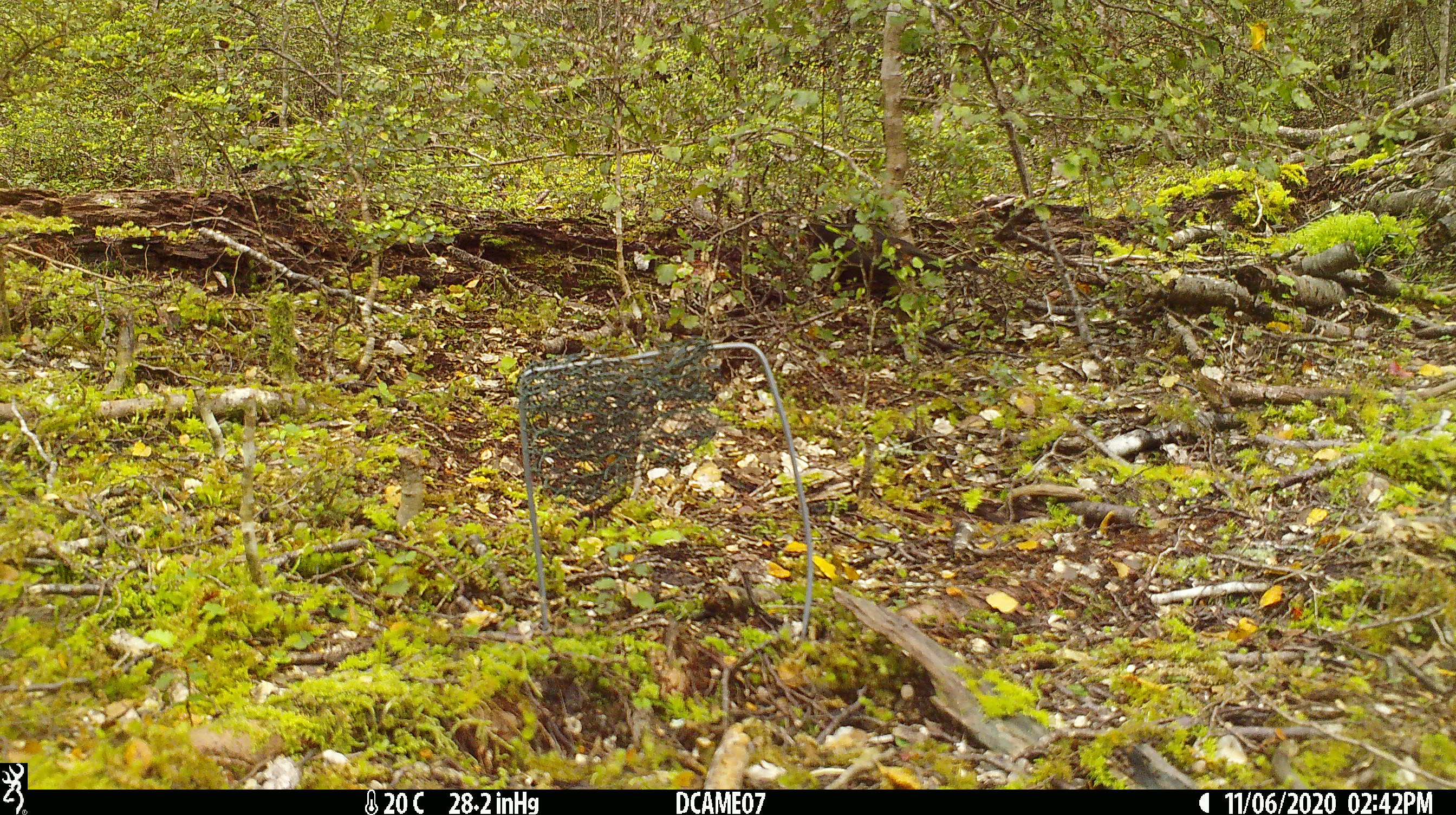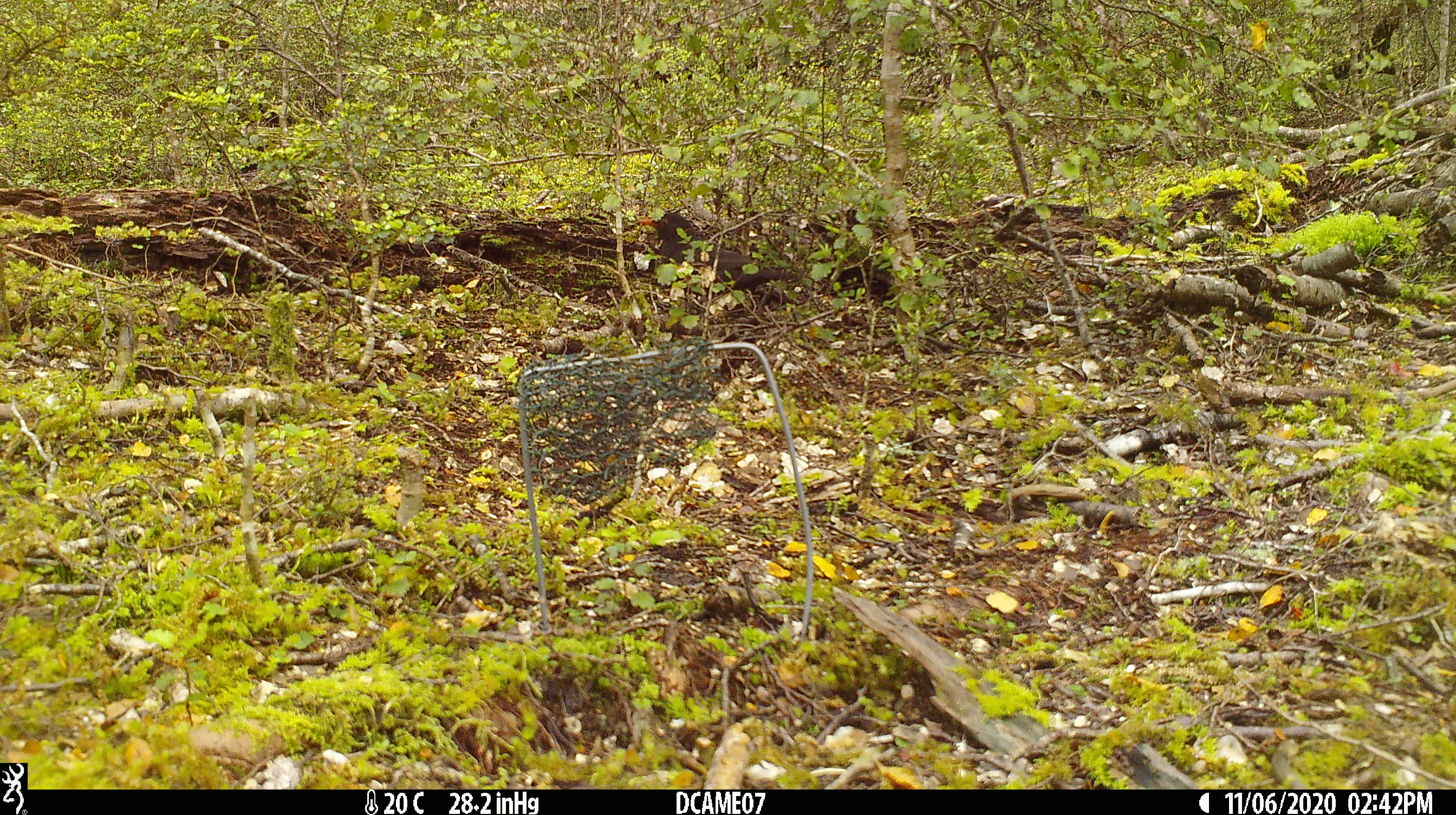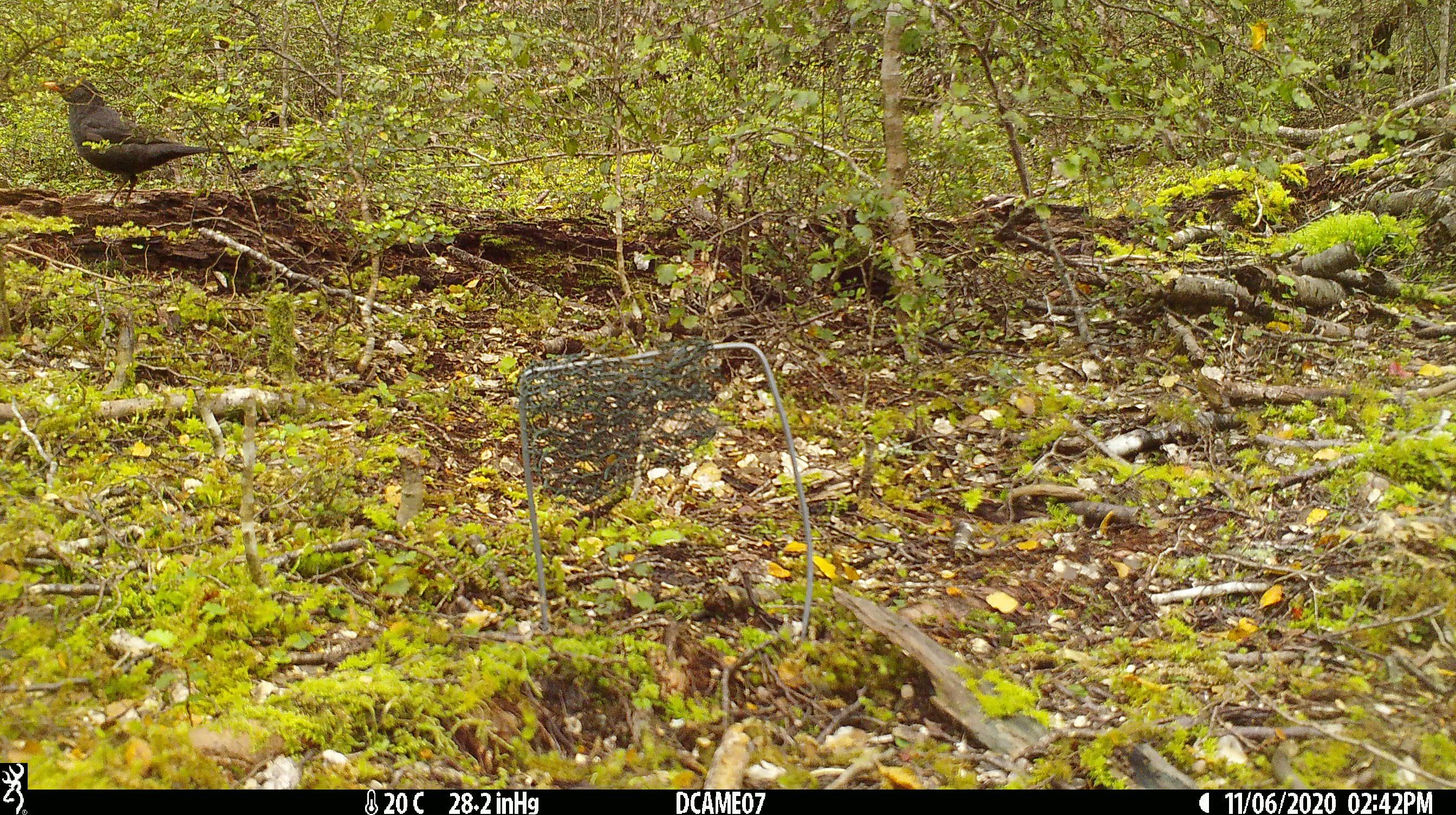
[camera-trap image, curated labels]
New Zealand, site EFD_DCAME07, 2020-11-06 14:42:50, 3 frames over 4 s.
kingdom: Animalia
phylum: Chordata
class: Aves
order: Passeriformes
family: Turdidae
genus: Turdus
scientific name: Turdus merula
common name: eurasian blackbird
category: blackbird